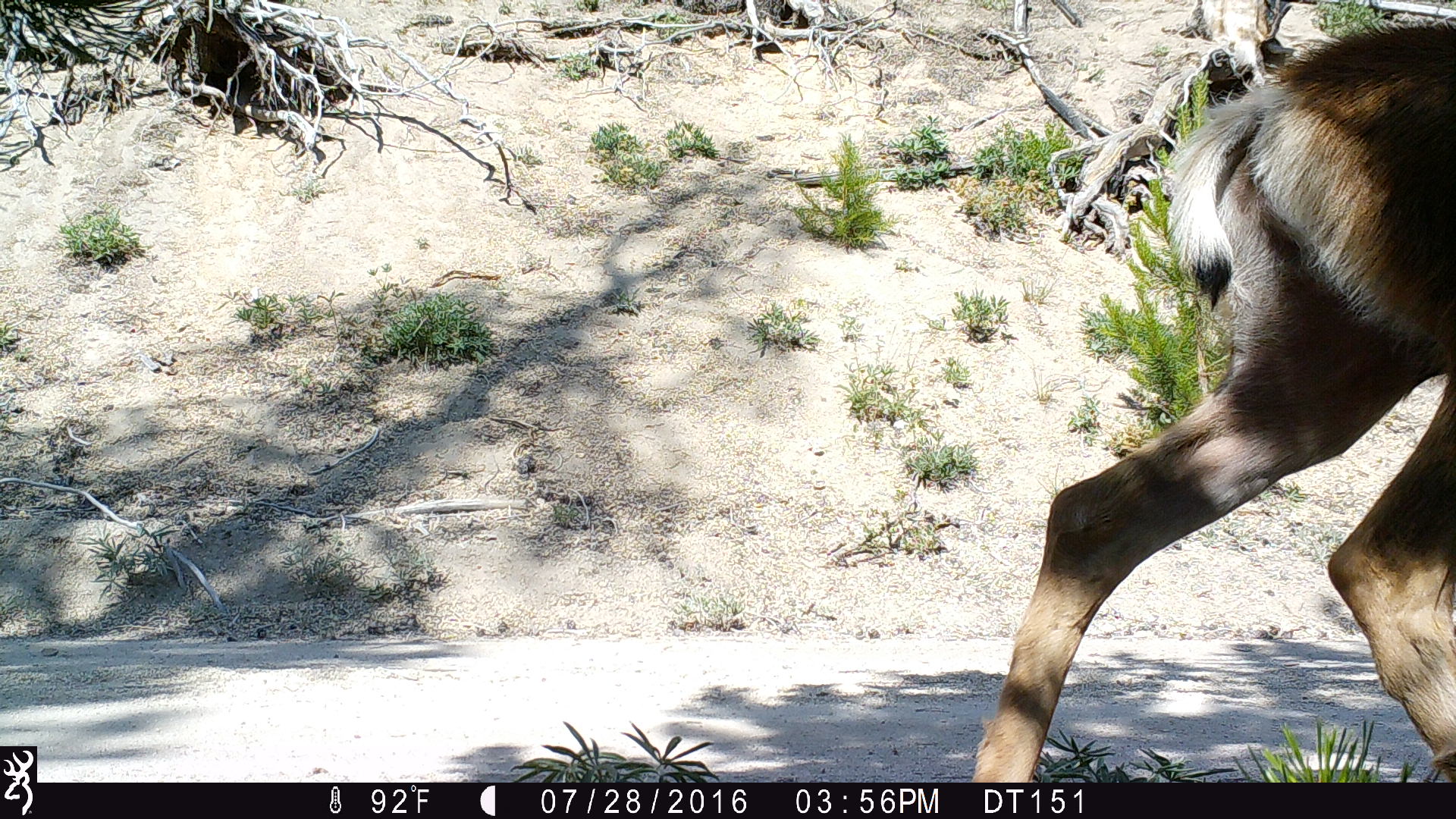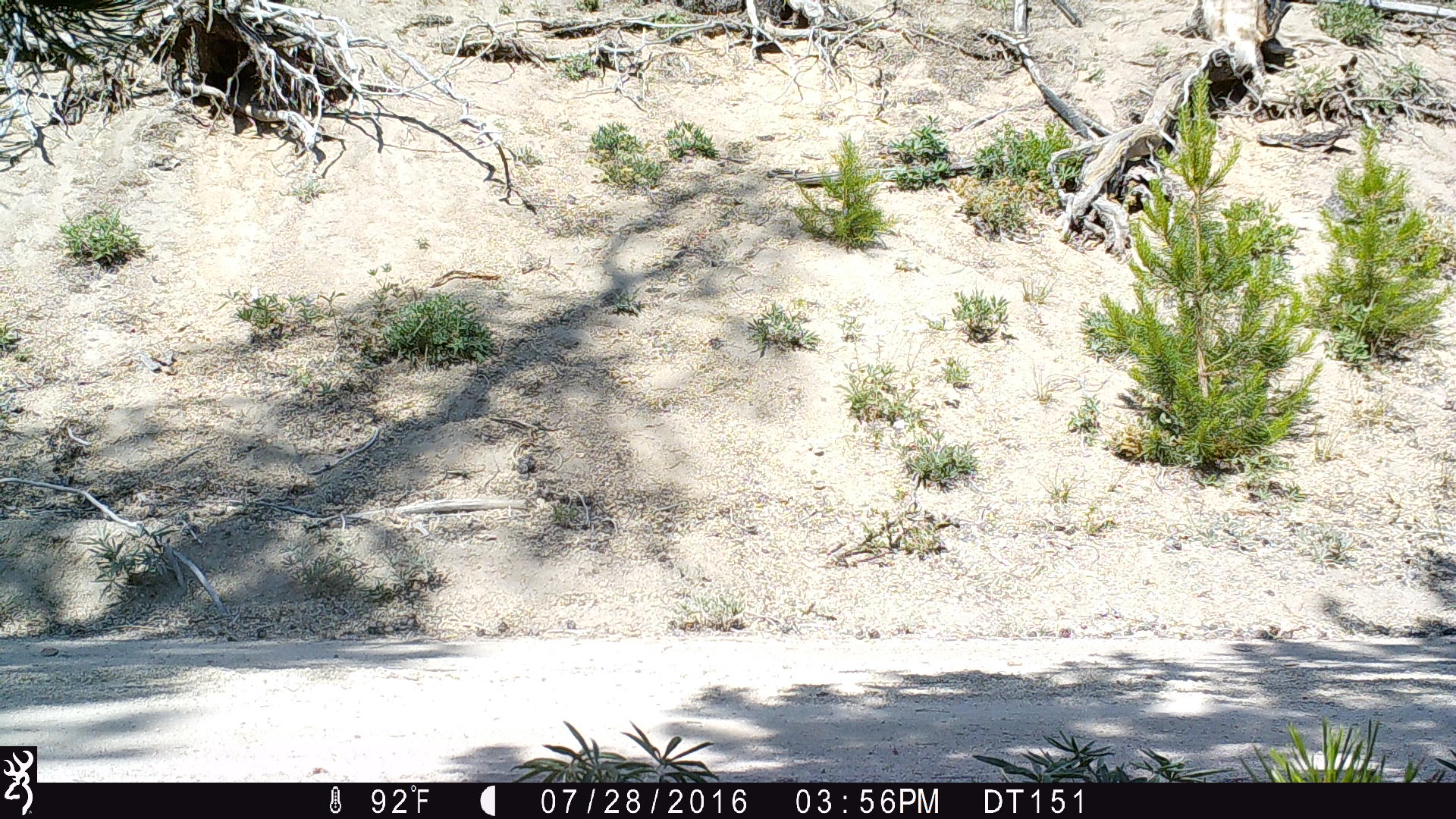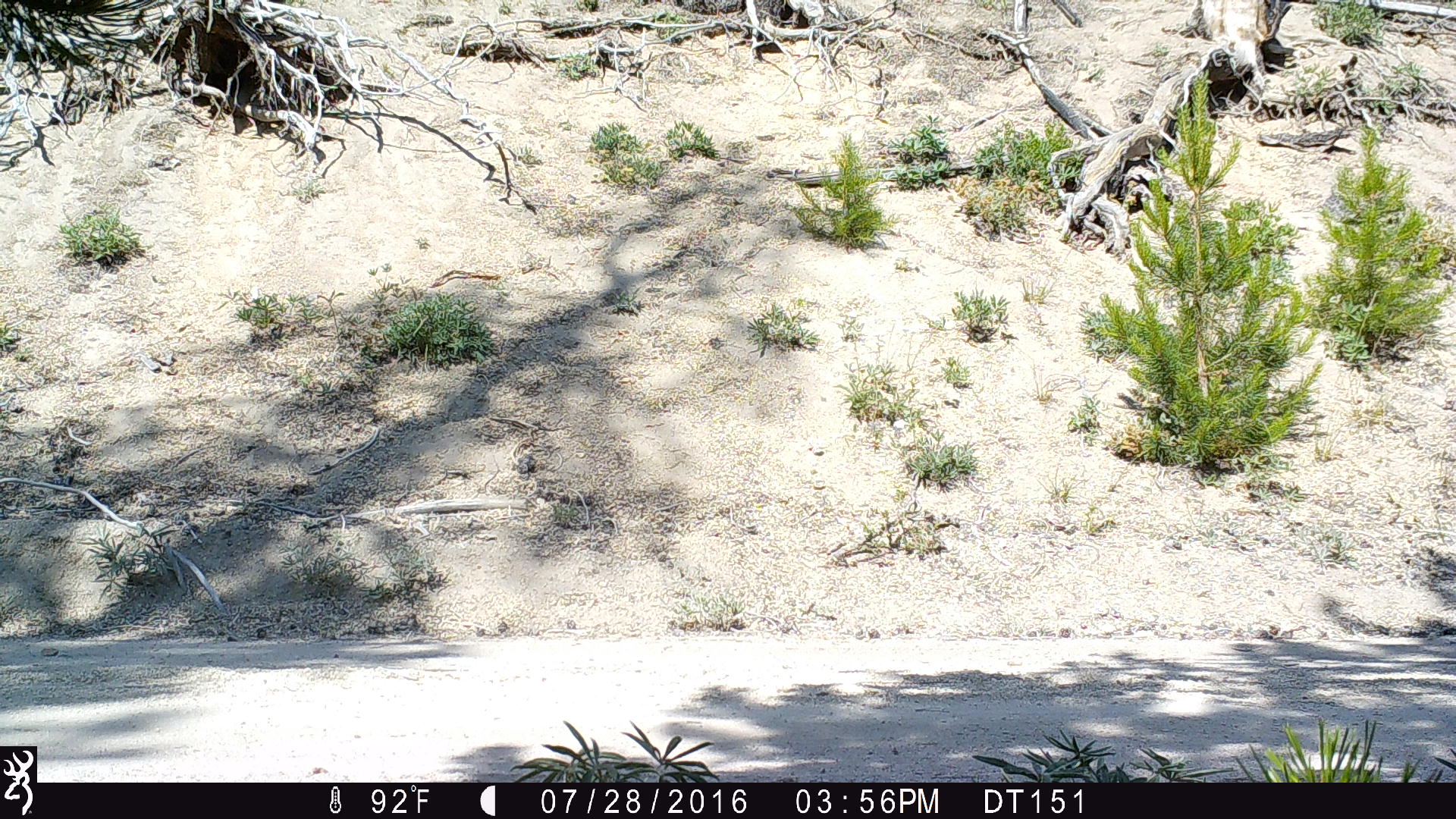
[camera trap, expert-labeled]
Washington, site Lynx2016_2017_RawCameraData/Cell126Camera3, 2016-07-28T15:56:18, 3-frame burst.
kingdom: Animalia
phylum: Chordata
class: Mammalia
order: Artiodactyla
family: Cervidae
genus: Odocoileus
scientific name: Odocoileus hemionus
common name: mule deer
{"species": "Odocoileus hemionus (mule deer)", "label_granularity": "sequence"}